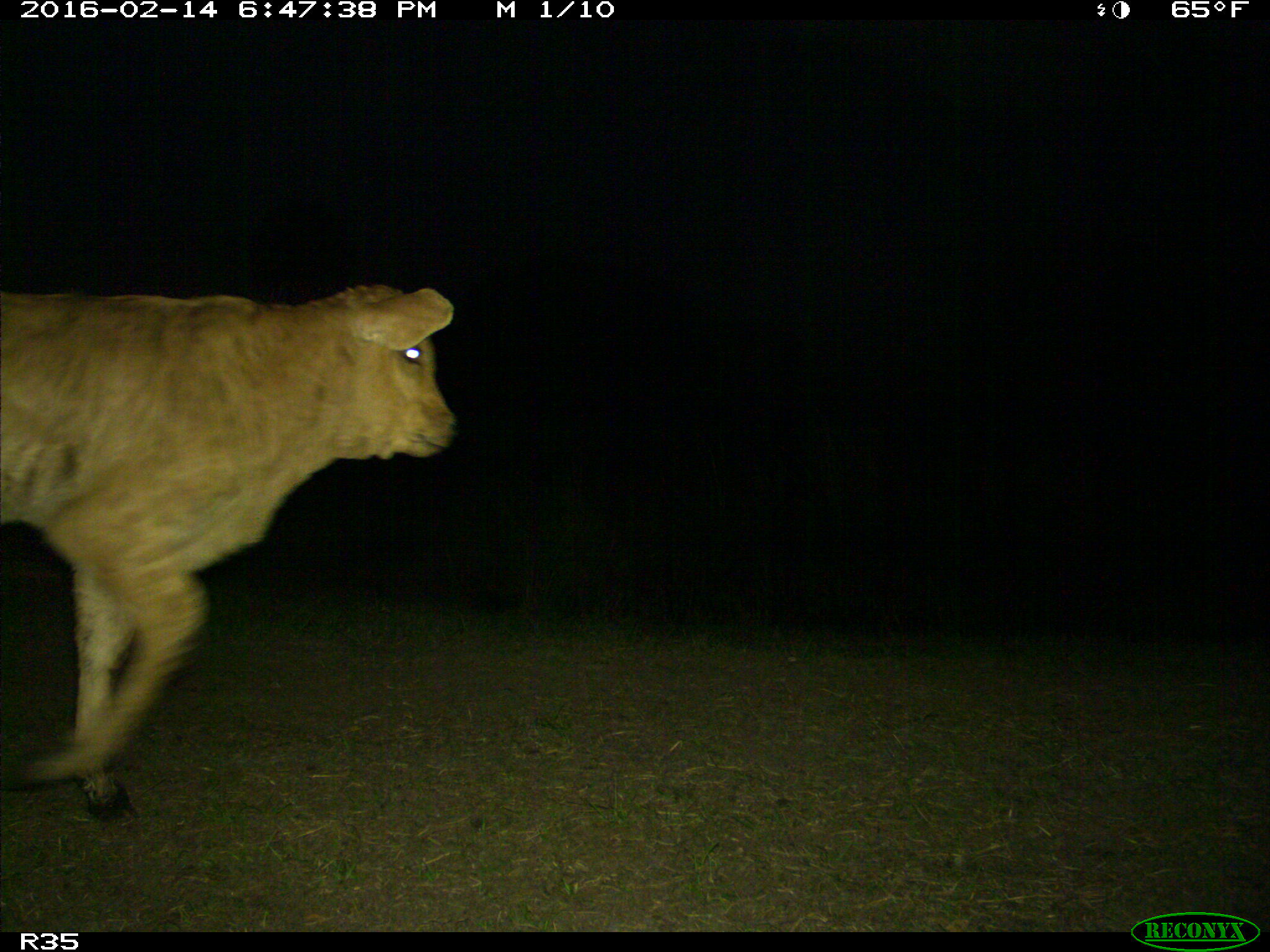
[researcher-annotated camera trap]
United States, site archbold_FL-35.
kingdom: Animalia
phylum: Chordata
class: Mammalia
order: Artiodactyla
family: Bovidae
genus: Bos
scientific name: Bos taurus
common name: domestic cow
Bos taurus (domestic cow).